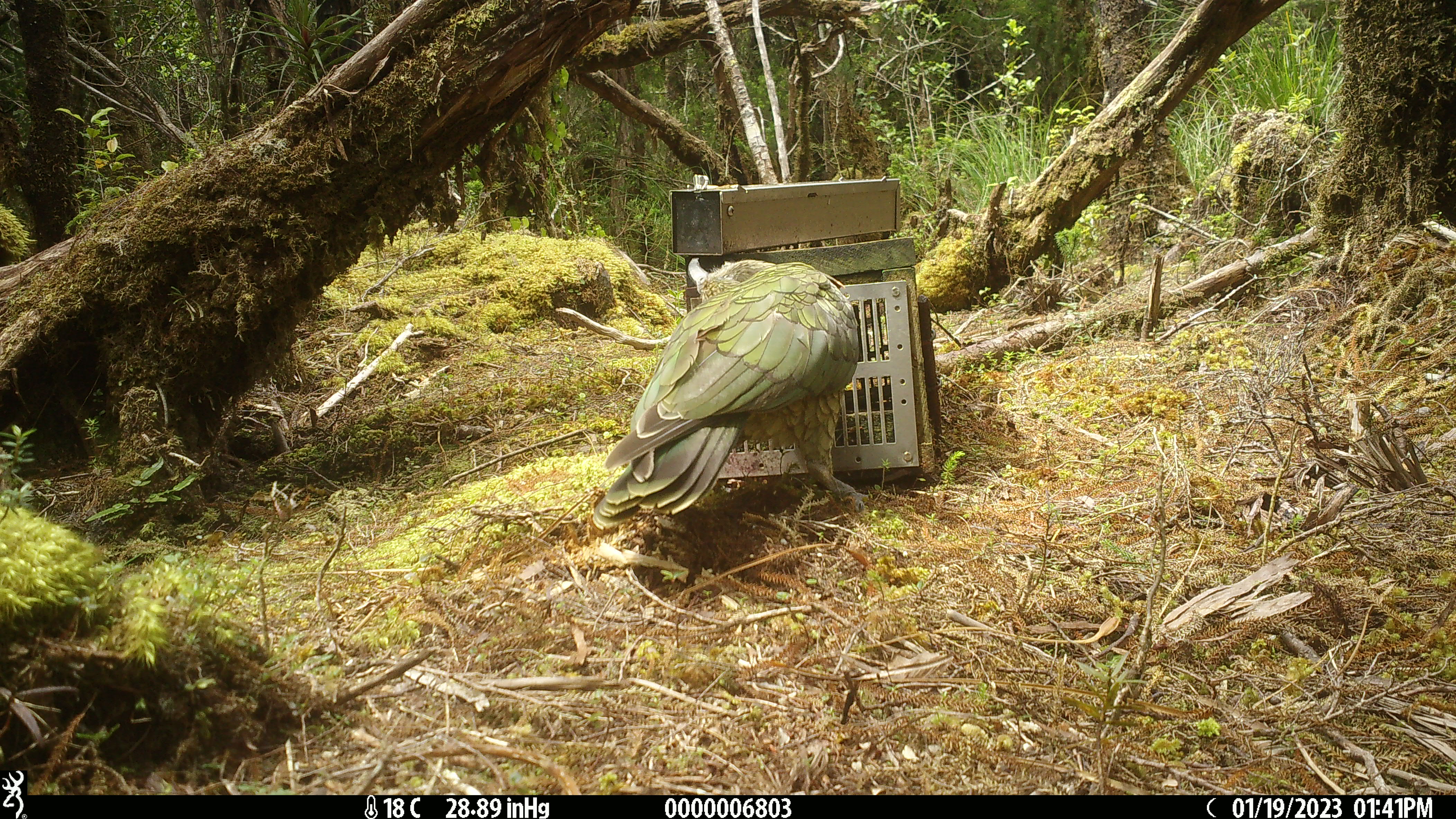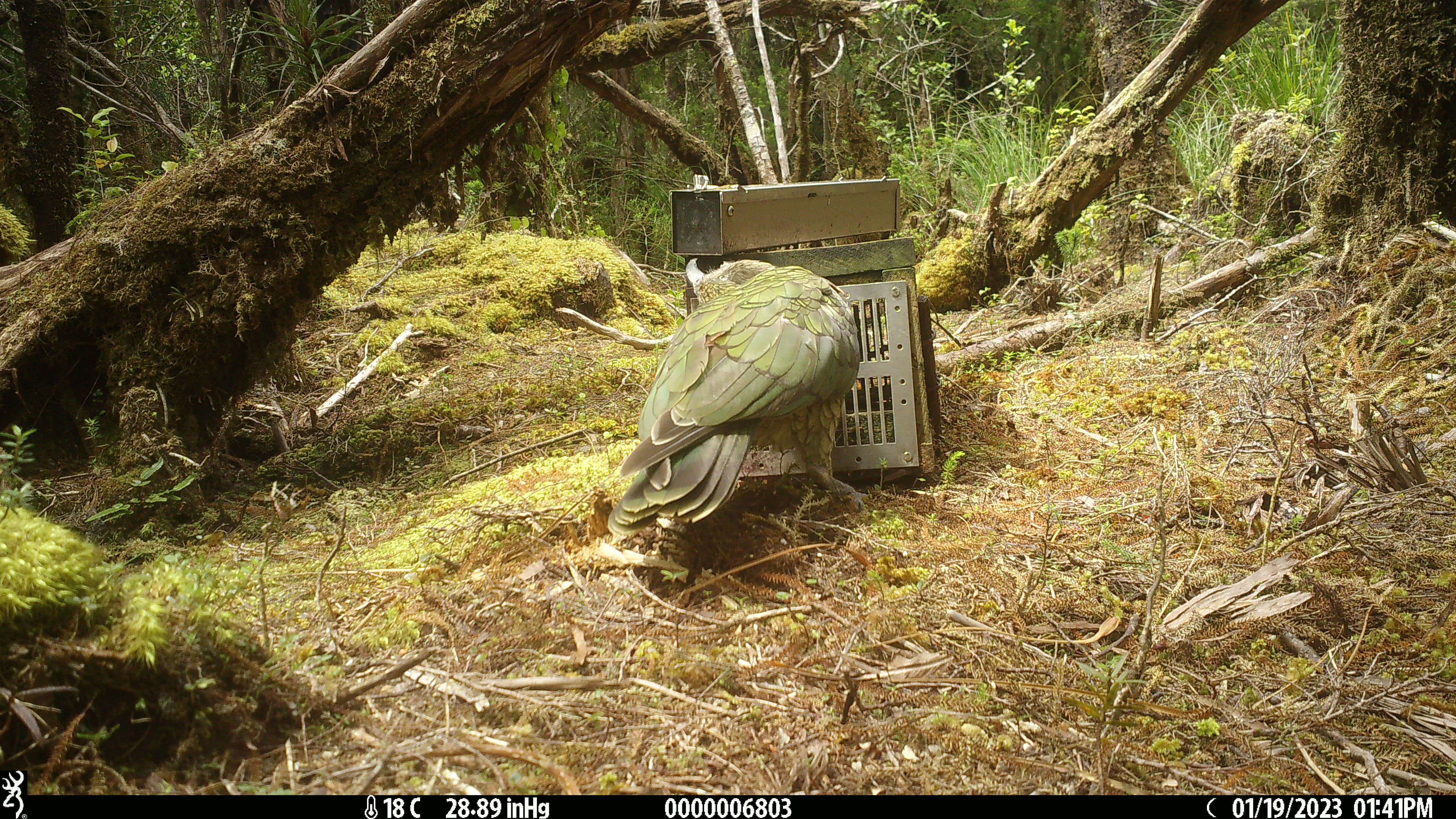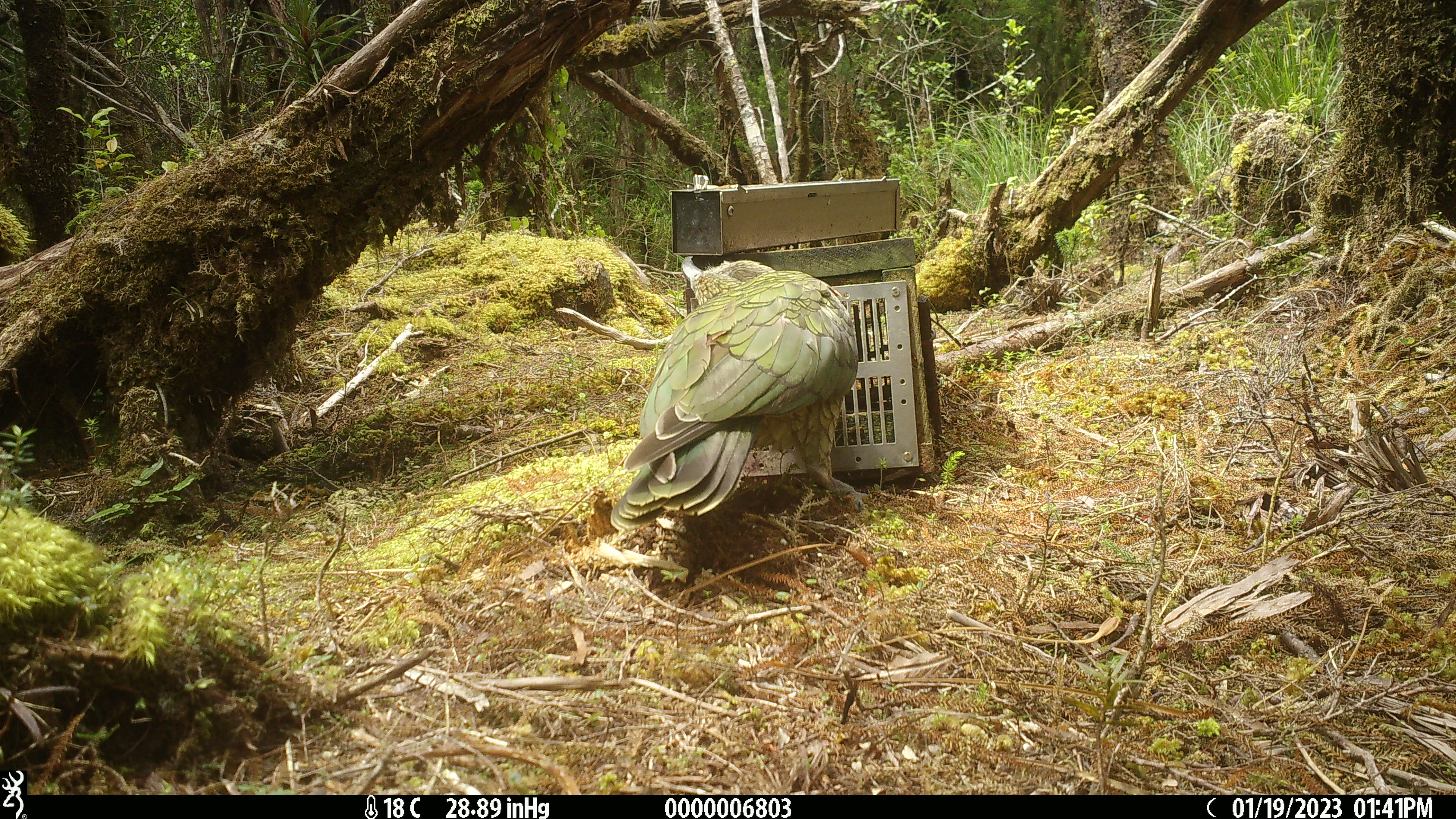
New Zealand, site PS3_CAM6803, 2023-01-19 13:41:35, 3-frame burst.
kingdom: Animalia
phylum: Chordata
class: Aves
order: Psittaciformes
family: Strigopidae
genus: Nestor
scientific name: Nestor notabilis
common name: kea